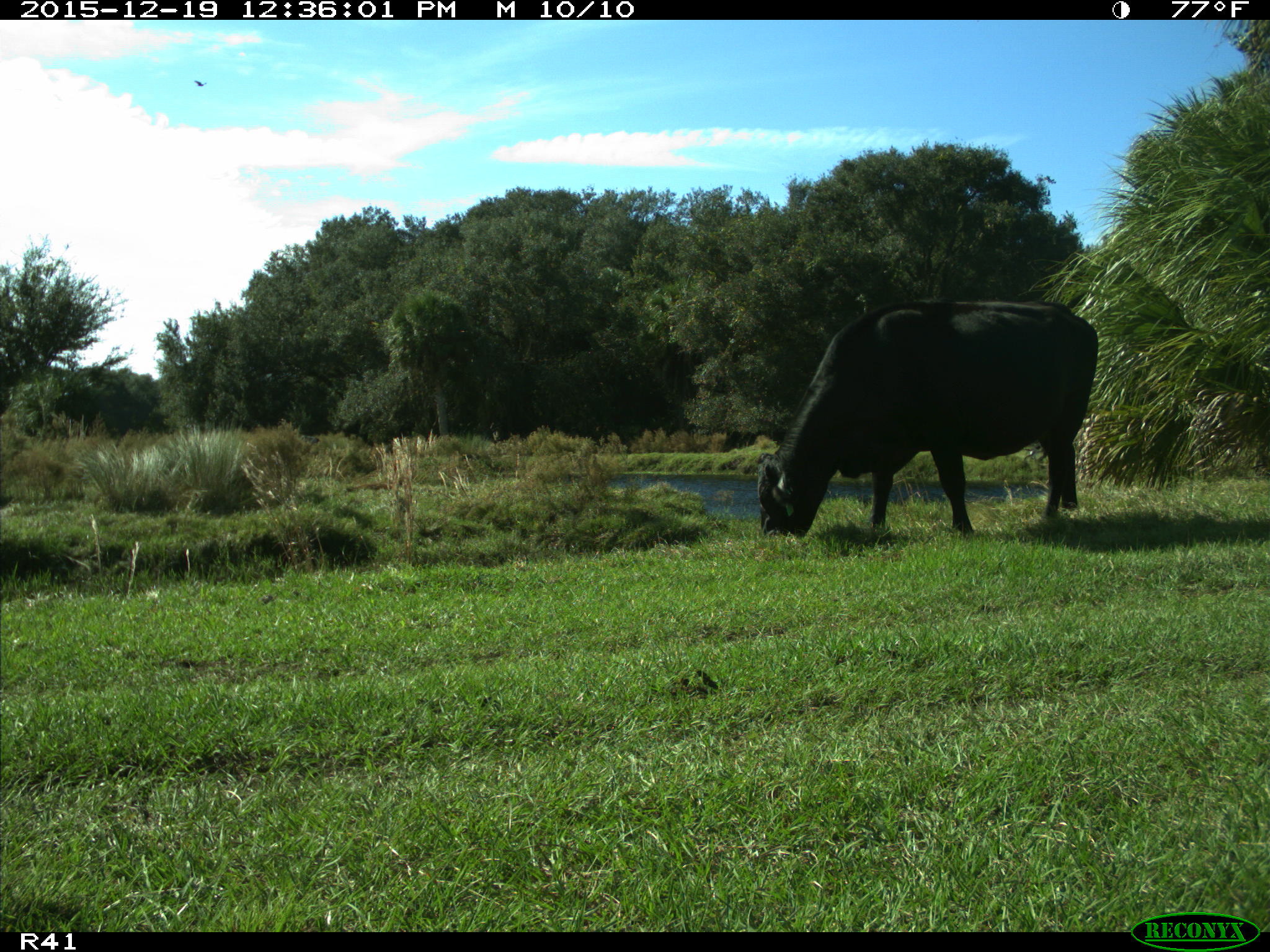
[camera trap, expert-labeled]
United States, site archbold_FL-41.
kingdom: Animalia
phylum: Chordata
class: Mammalia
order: Artiodactyla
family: Bovidae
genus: Bos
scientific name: Bos taurus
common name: domestic cow